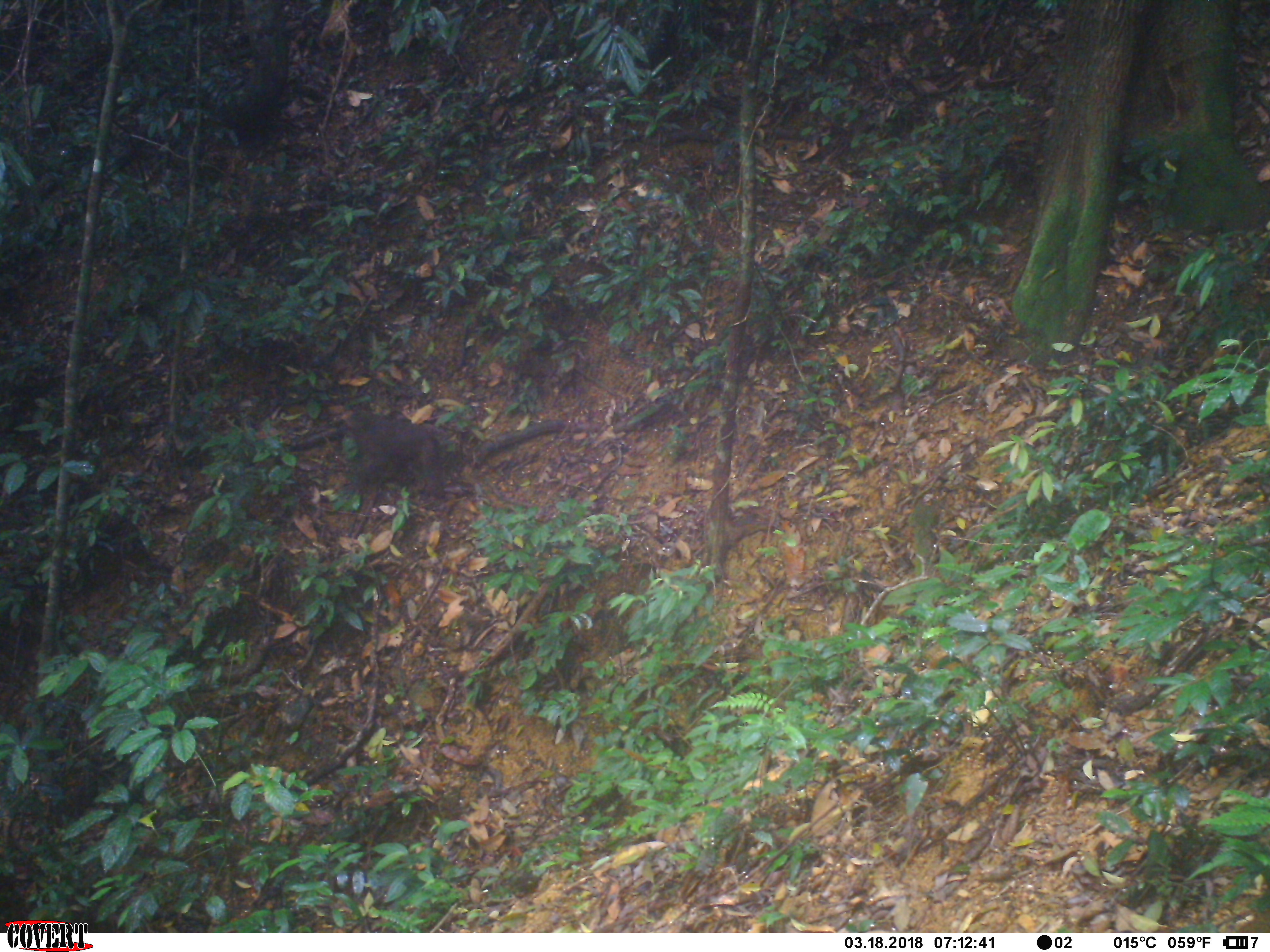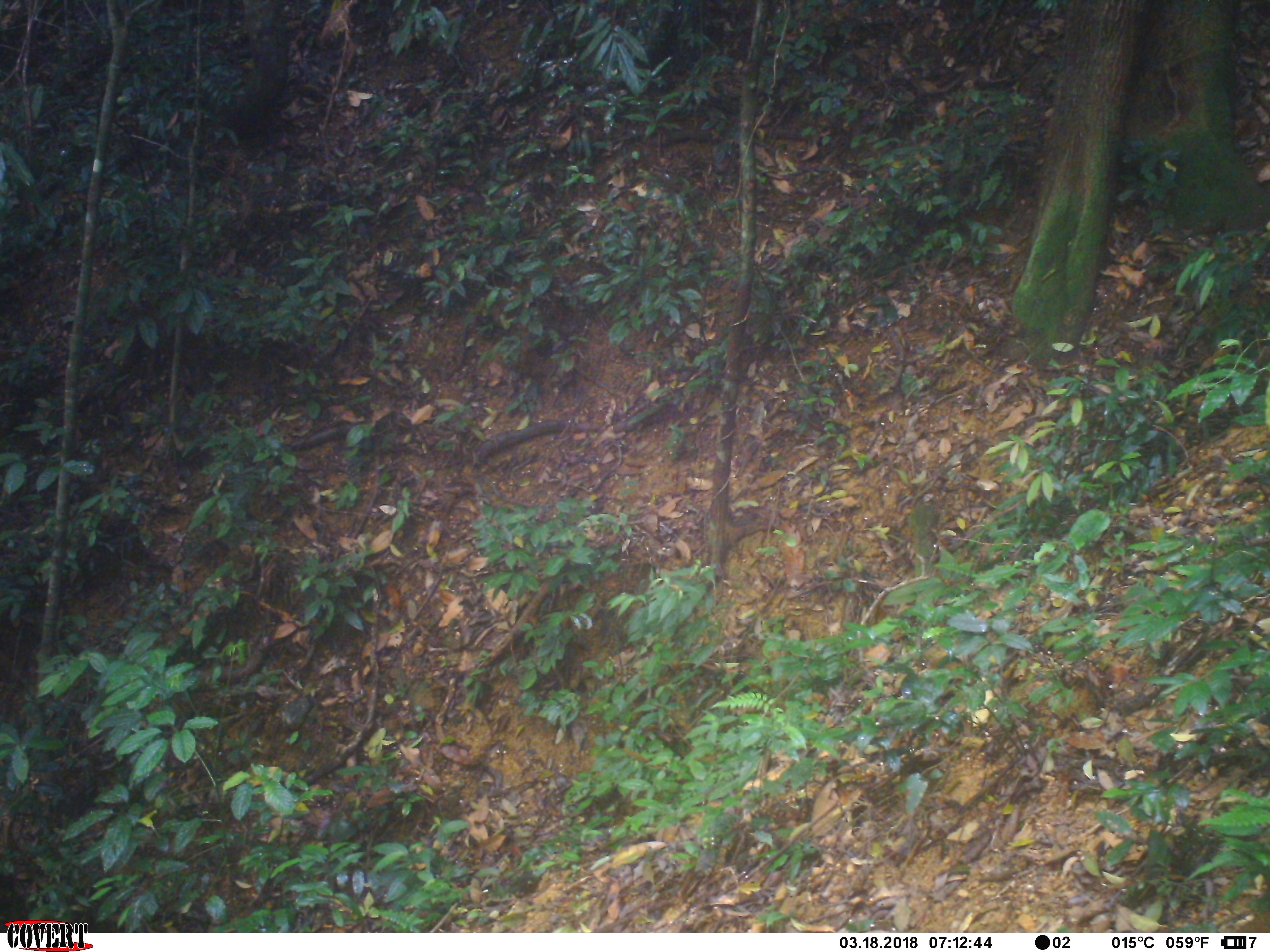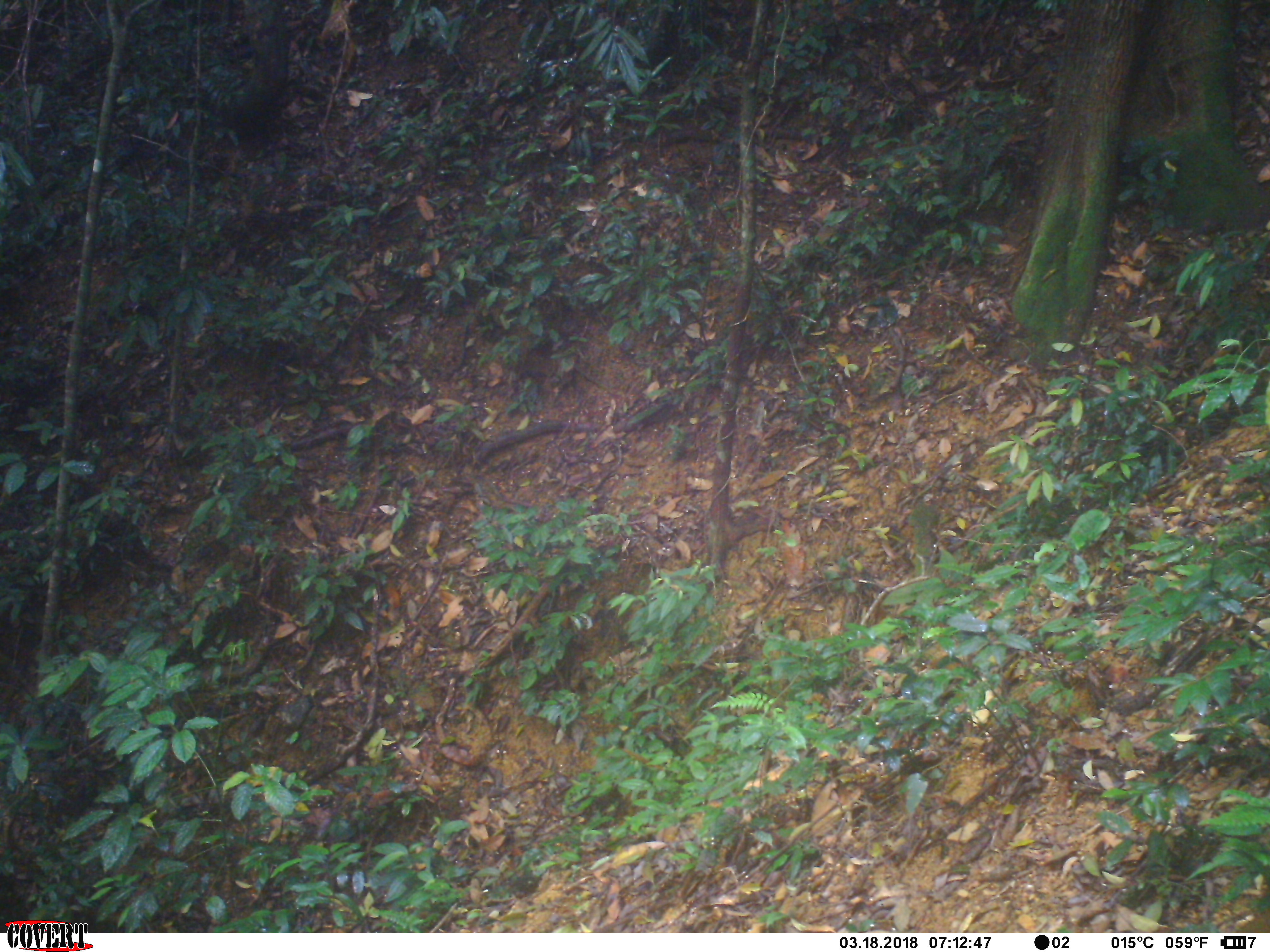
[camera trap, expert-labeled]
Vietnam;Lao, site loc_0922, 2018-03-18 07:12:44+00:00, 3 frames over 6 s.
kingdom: Animalia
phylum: Chordata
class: Mammalia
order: Primates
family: Cercopithecidae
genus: Macaca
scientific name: Macaca arctoides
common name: stump-tailed macaque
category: stump tailed macaque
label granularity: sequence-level